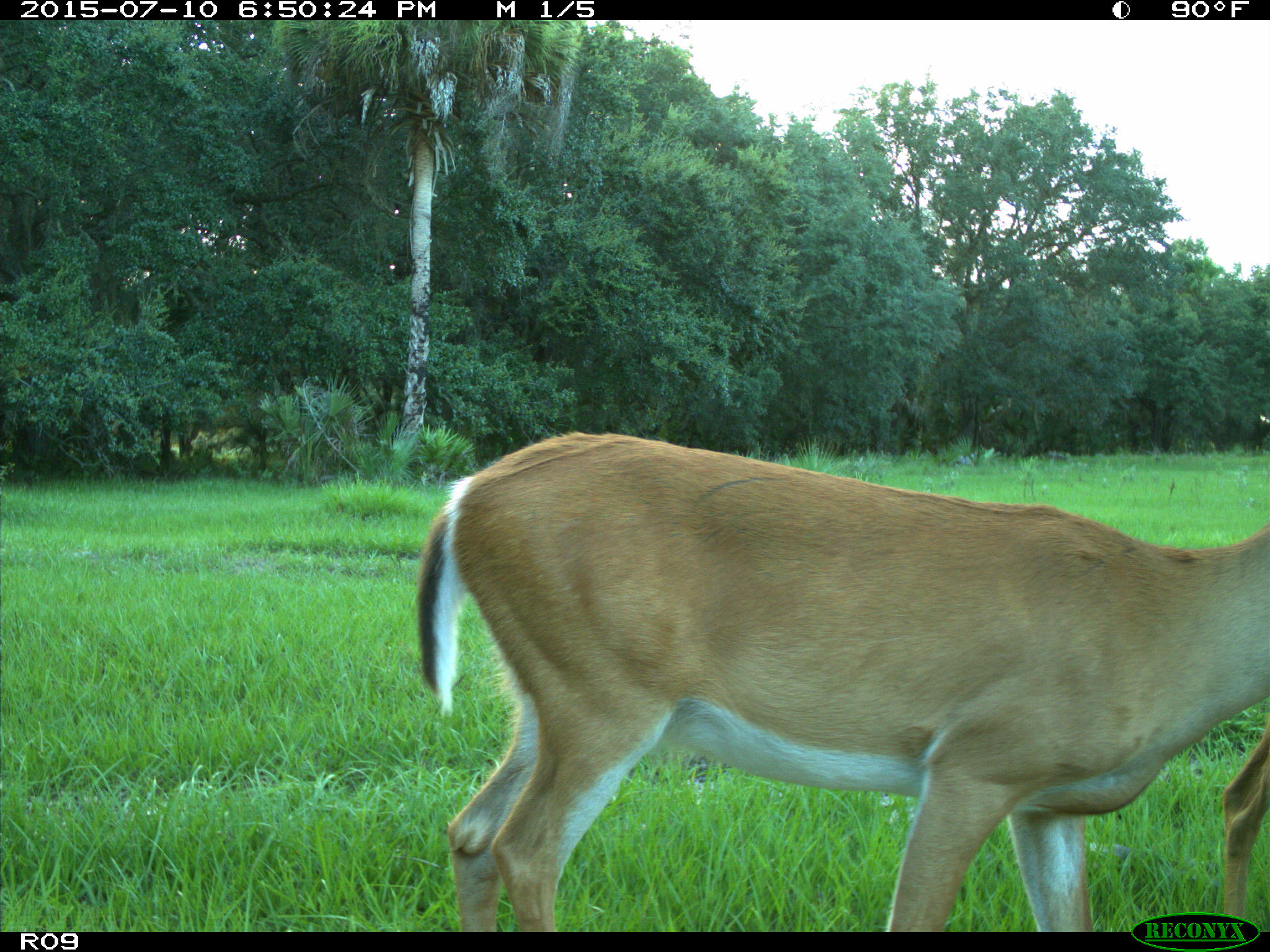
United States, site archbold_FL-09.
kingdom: Animalia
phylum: Chordata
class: Mammalia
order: Artiodactyla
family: Cervidae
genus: Odocoileus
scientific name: Odocoileus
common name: deer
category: unidentified deer